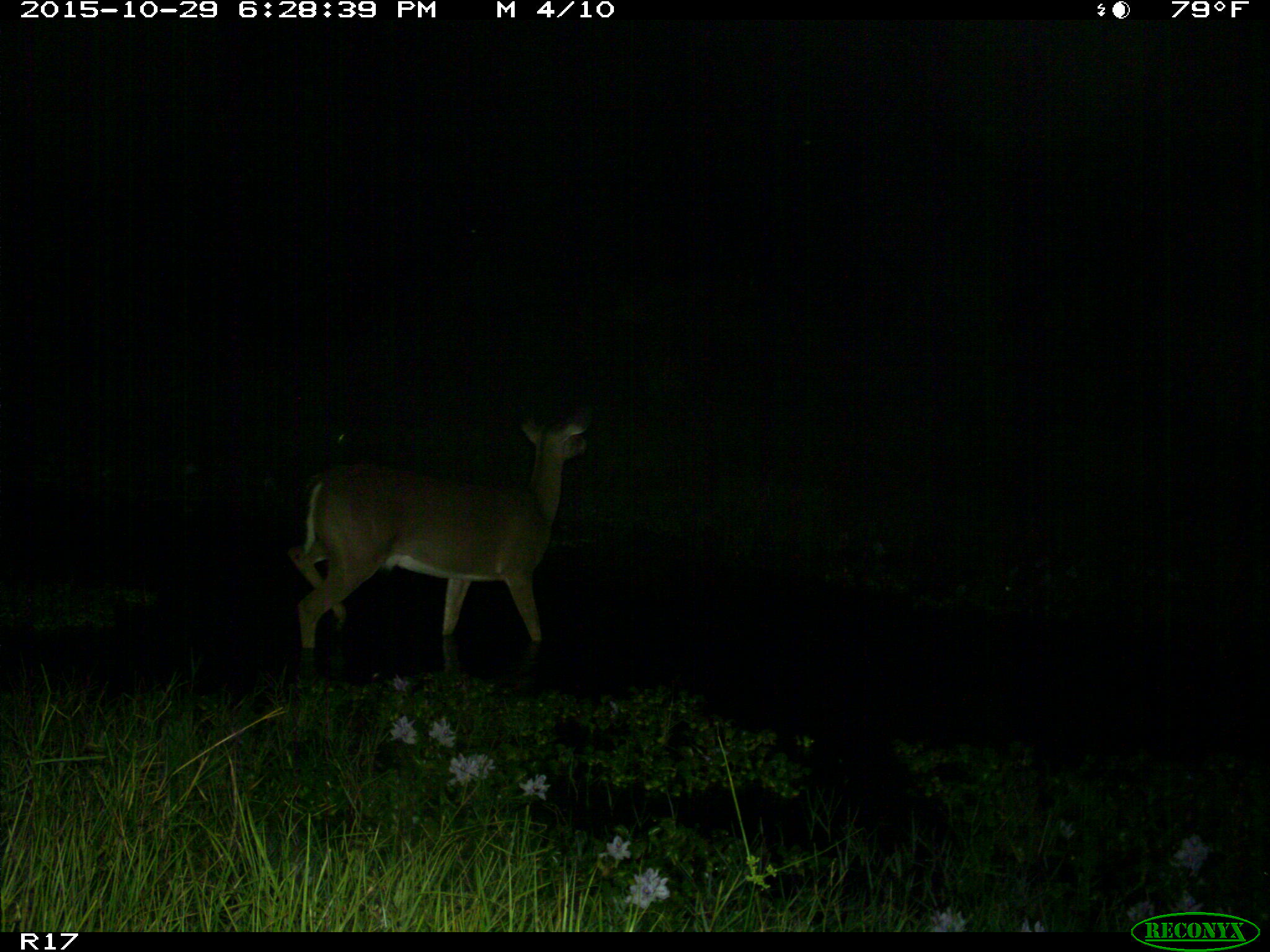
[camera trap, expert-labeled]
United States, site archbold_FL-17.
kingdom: Animalia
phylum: Chordata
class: Mammalia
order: Artiodactyla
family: Cervidae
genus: Odocoileus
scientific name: Odocoileus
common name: deer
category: unidentified deer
Unidentified deer (deer) (Odocoileus).